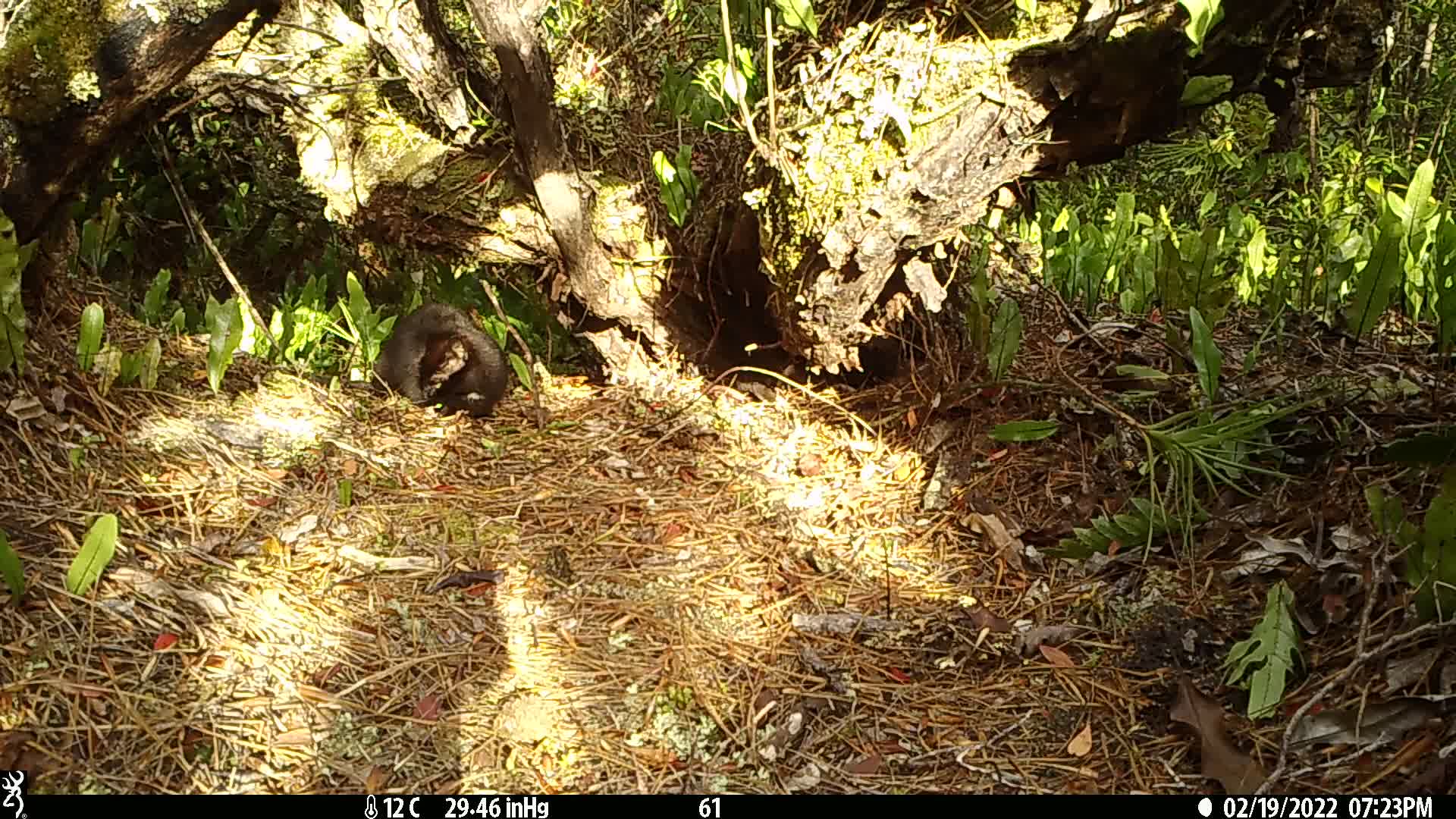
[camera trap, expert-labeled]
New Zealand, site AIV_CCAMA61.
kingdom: Animalia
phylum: Chordata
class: Mammalia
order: Carnivora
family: Felidae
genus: Felis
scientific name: Felis catus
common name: domestic cat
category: cat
Cat (domestic cat) (Felis catus).